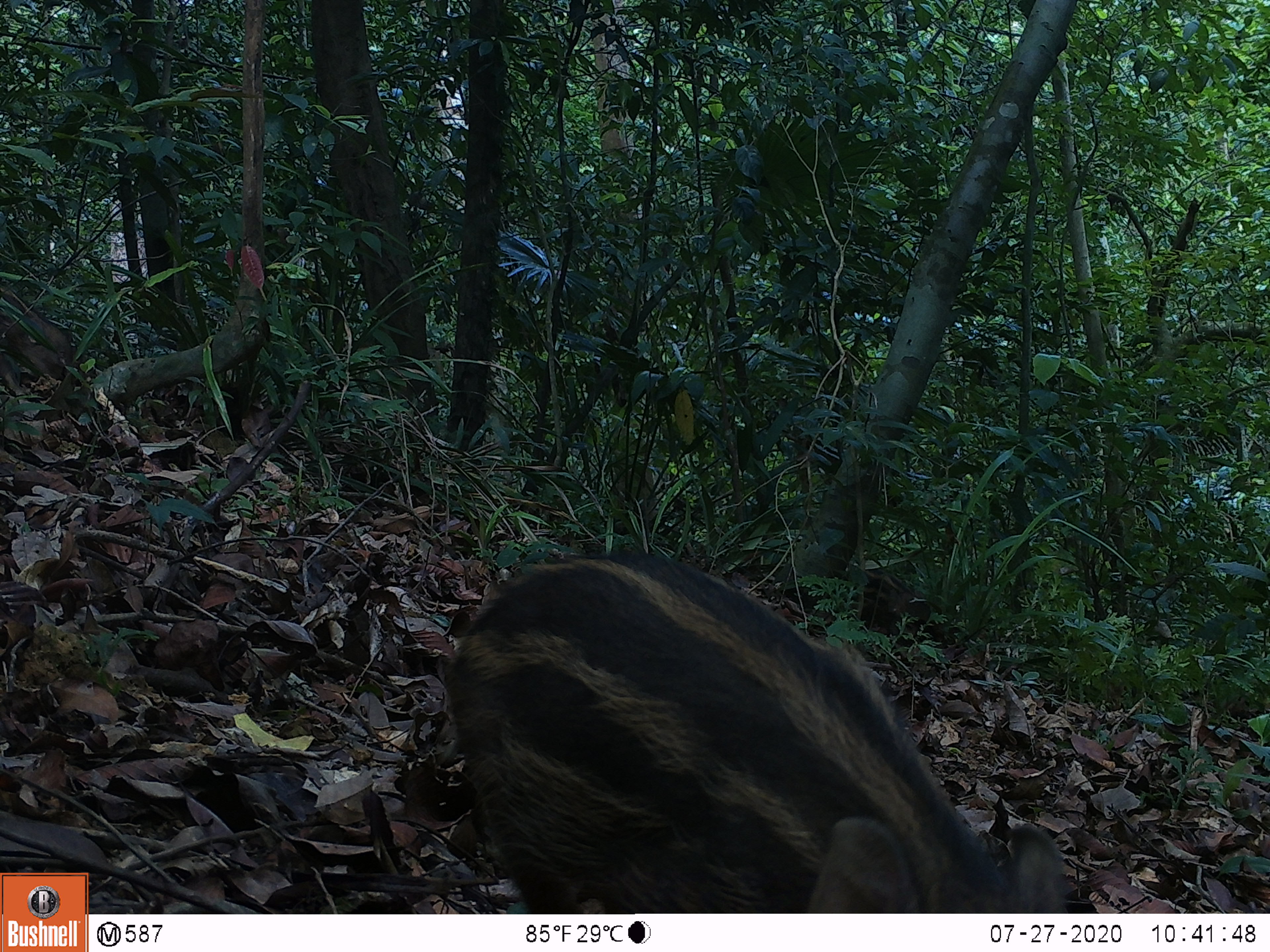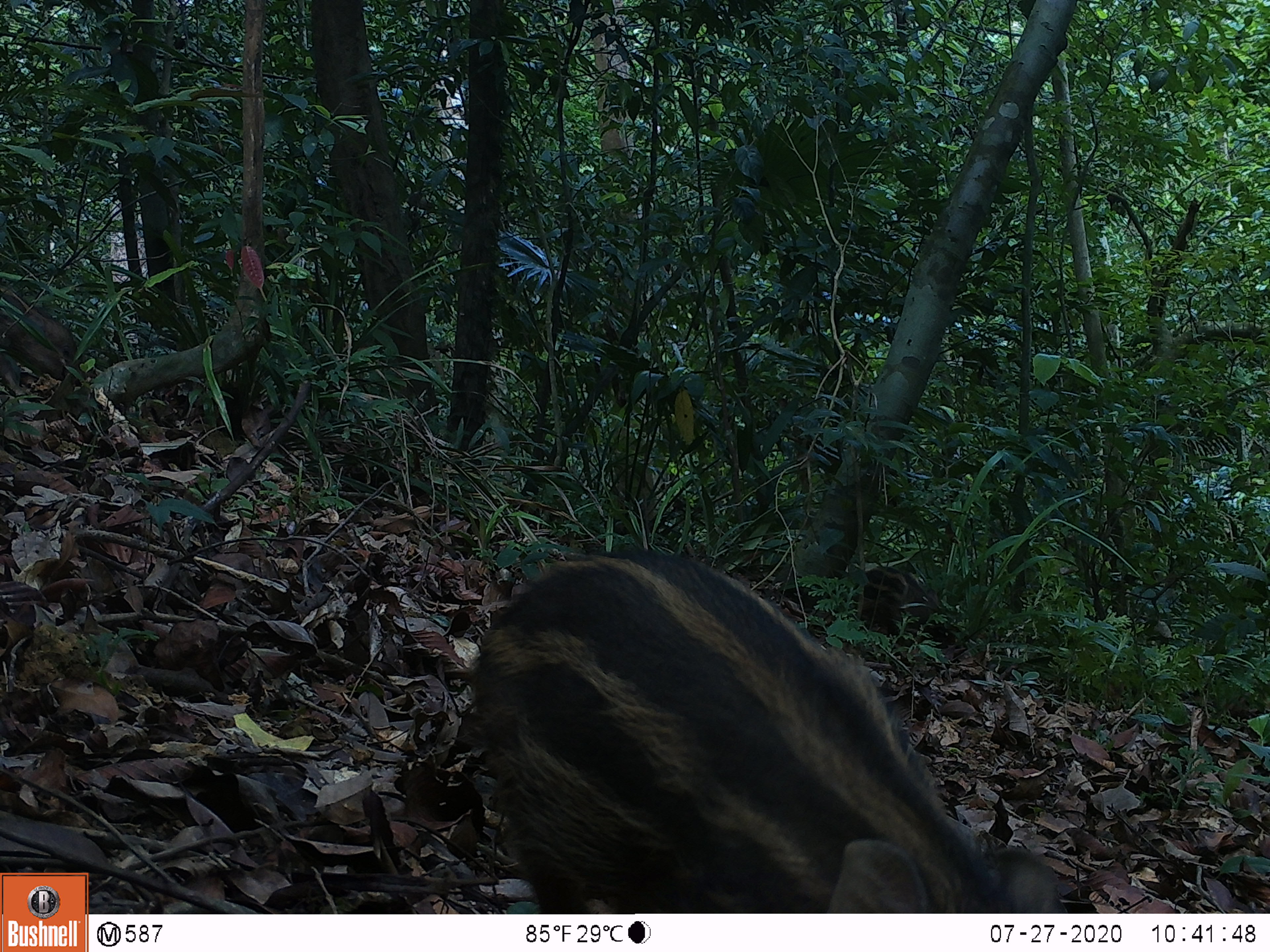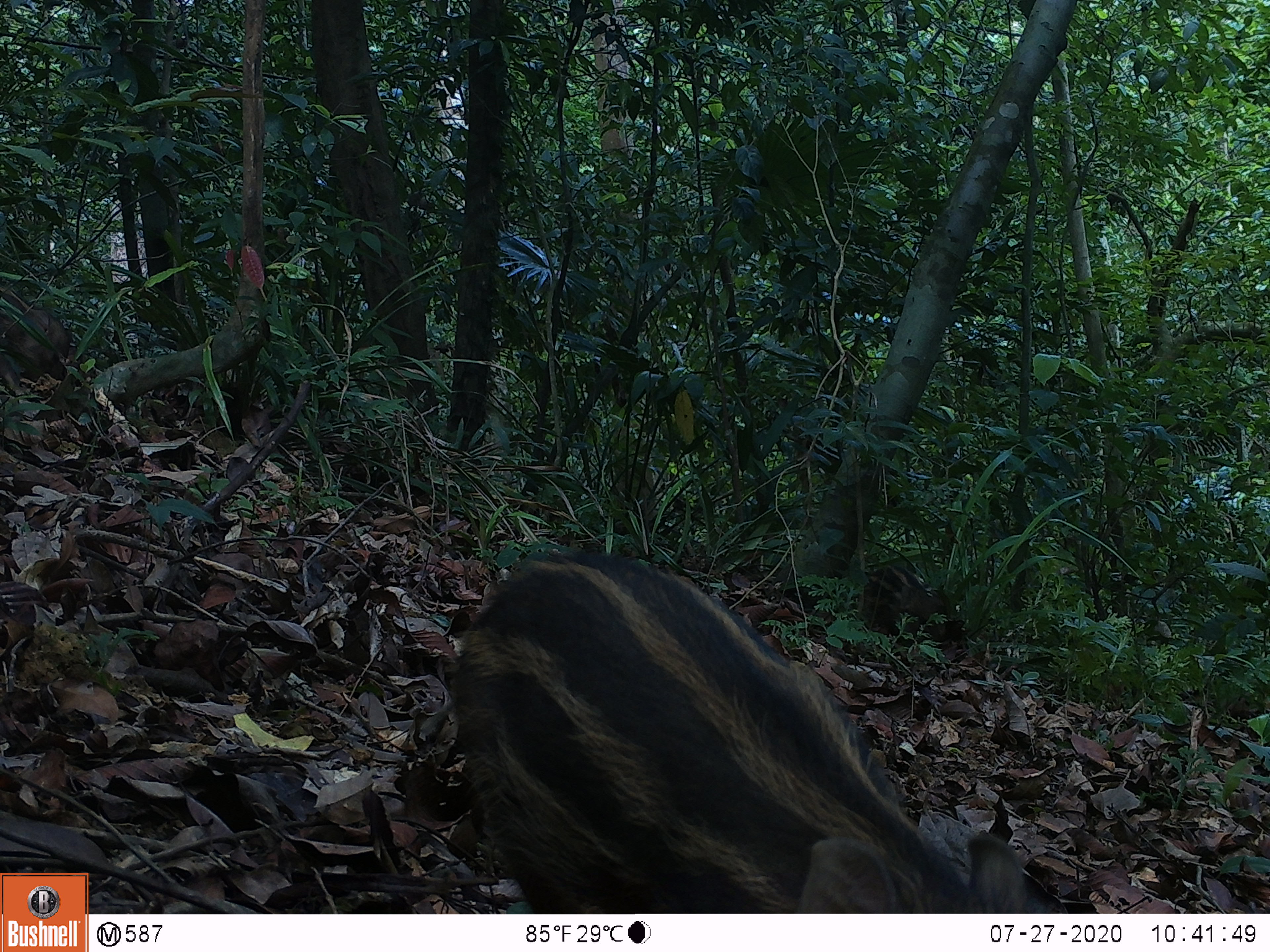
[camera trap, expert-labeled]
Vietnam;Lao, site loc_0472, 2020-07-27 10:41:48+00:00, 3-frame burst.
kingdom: Animalia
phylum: Chordata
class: Mammalia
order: Artiodactyla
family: Suidae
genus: Sus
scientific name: Sus scrofa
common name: eurasian wild pig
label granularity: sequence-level